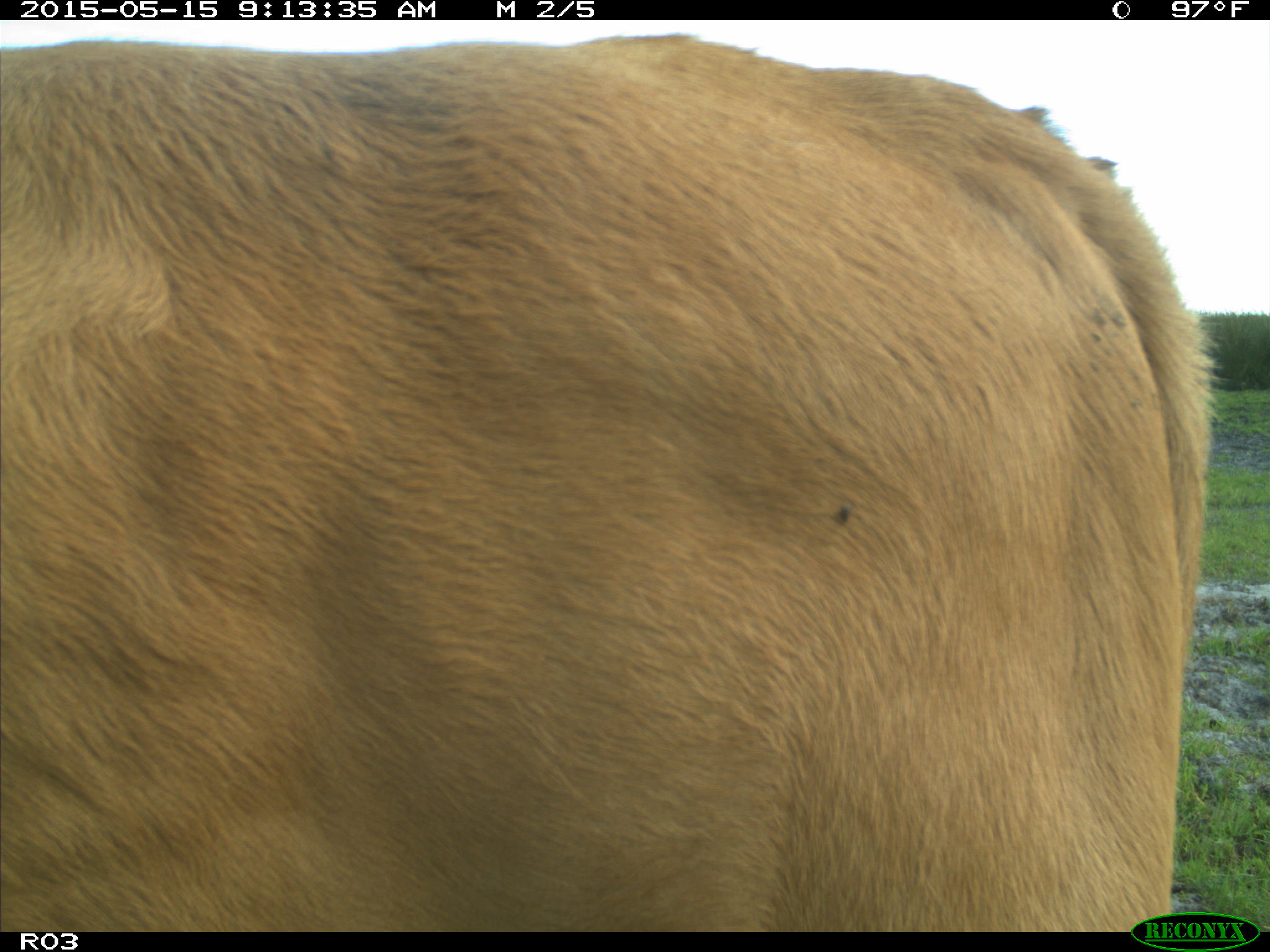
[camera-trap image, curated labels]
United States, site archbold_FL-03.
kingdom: Animalia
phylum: Chordata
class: Mammalia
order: Artiodactyla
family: Bovidae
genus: Bos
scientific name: Bos taurus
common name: domestic cow